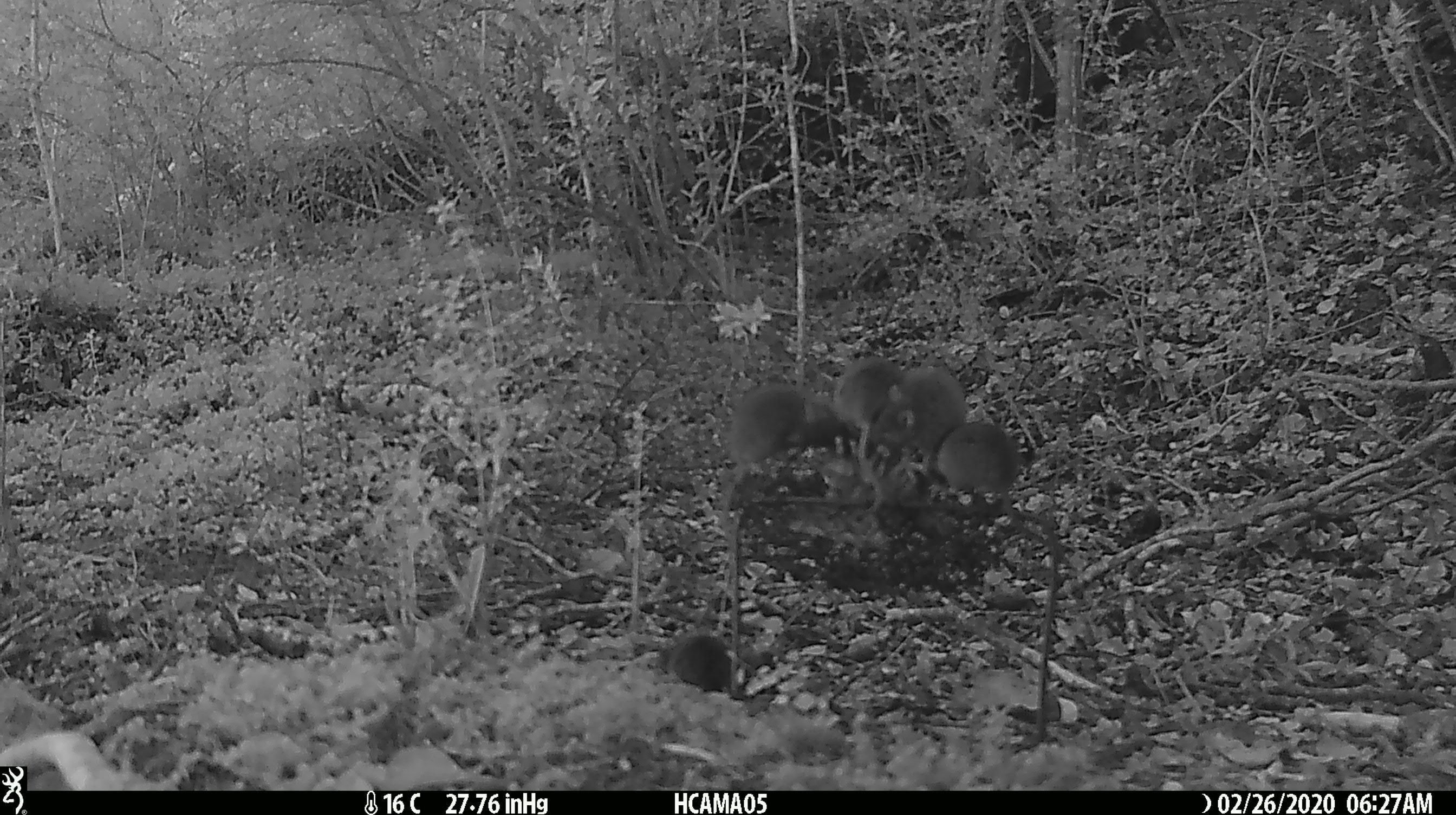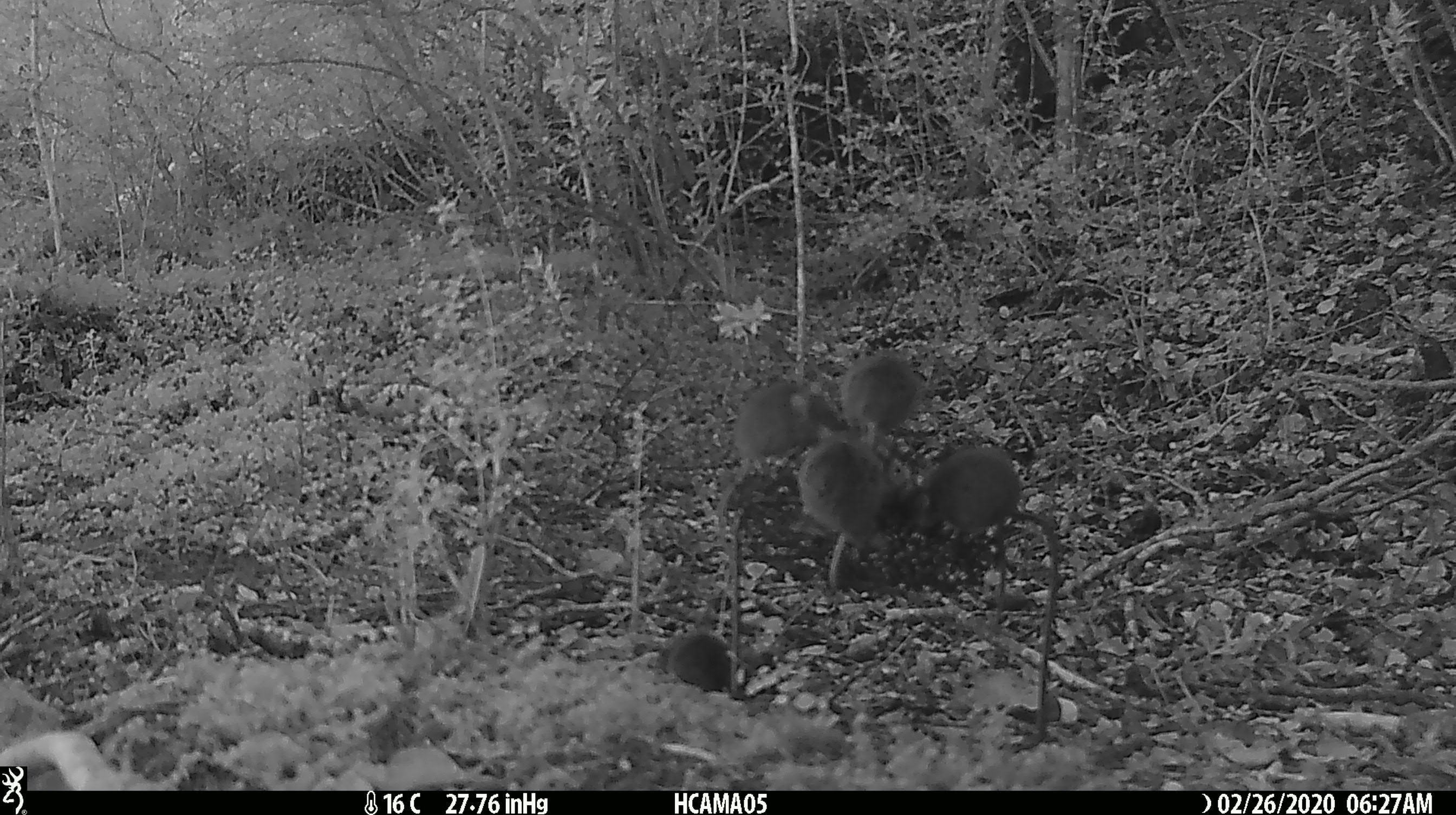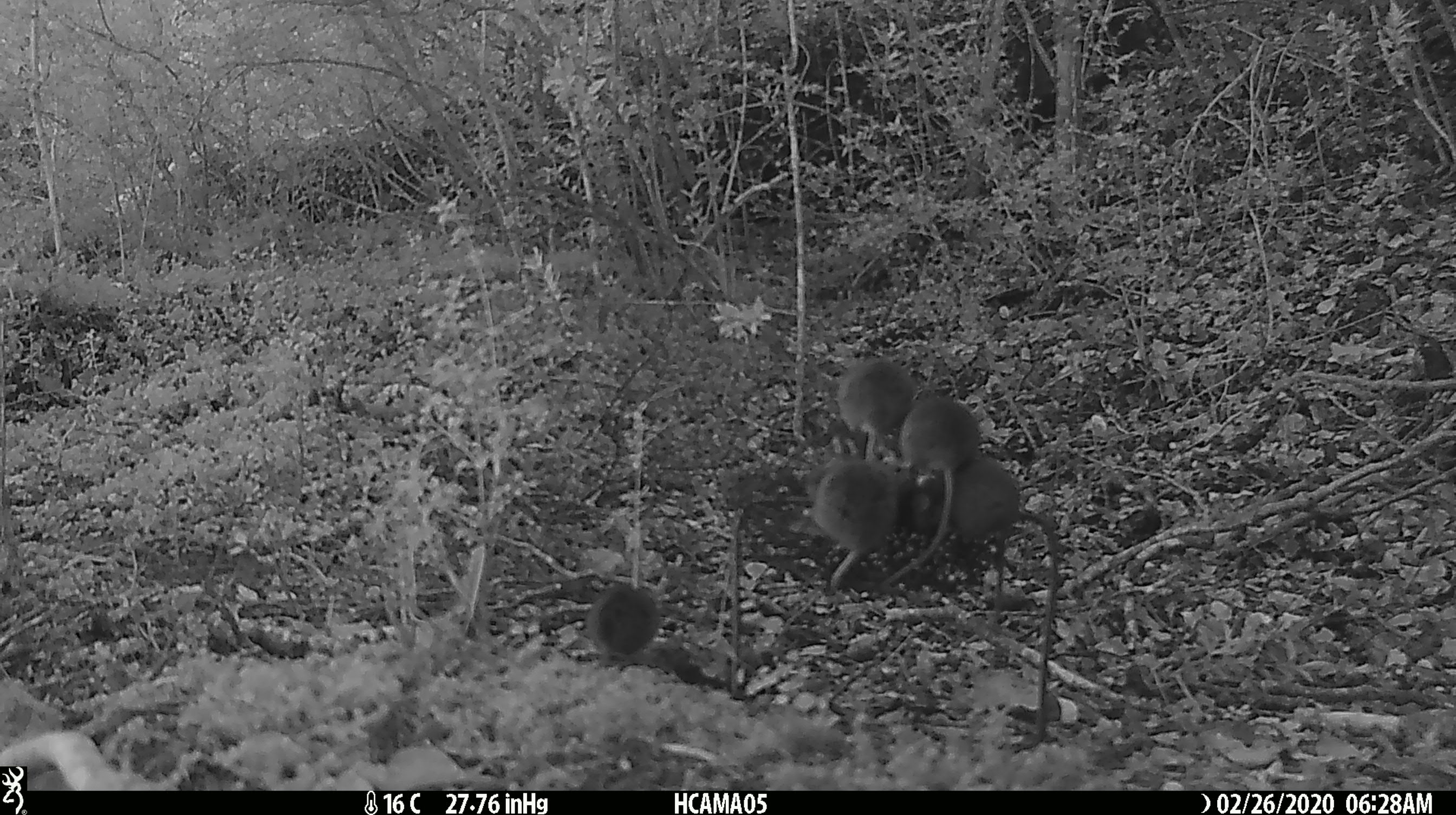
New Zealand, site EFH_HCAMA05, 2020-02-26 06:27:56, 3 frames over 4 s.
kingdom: Animalia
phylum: Chordata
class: Mammalia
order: Rodentia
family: Muridae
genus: Mus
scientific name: Mus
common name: mouse